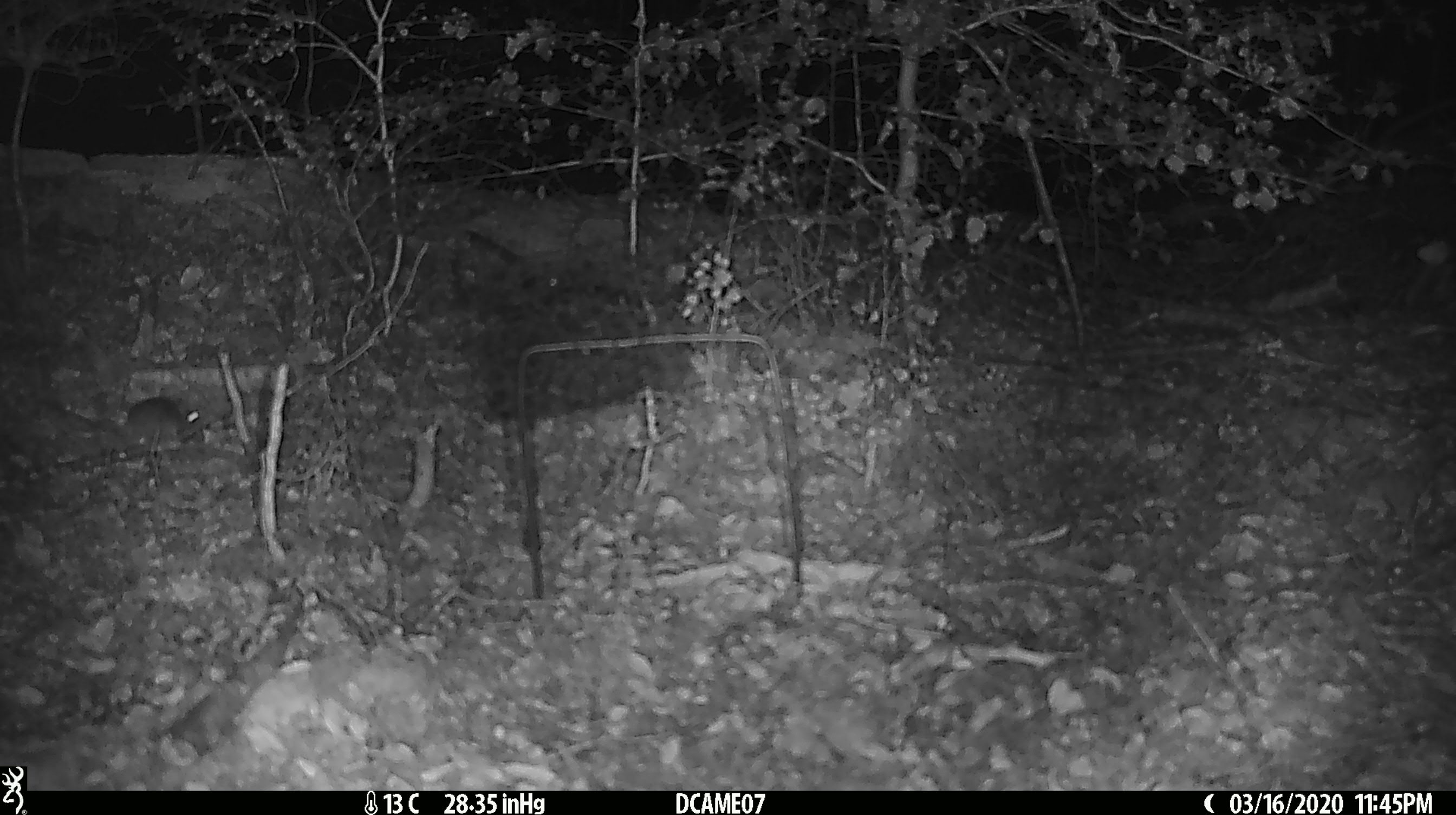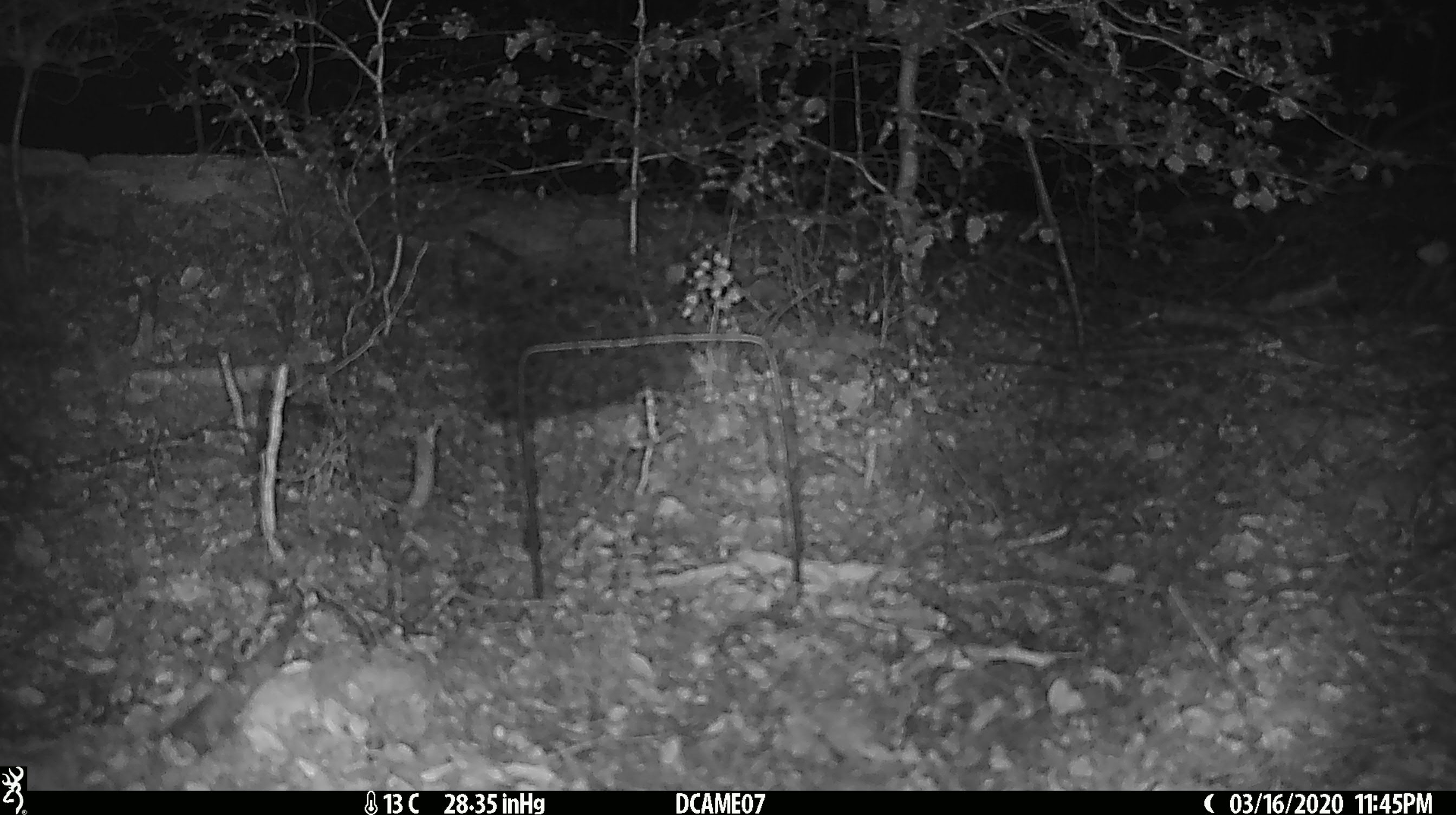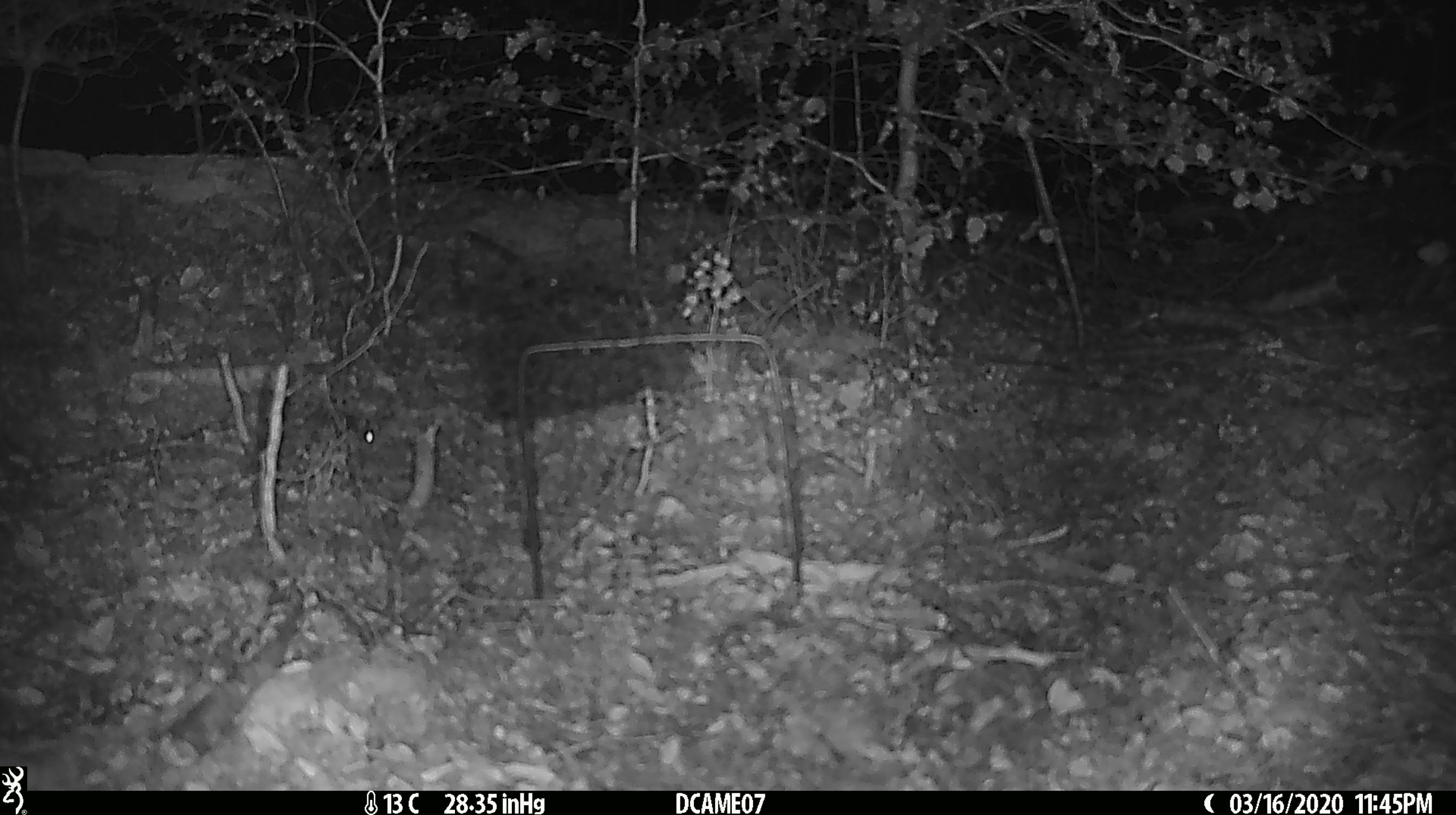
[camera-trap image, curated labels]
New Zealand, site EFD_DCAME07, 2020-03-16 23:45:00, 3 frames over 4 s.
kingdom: Animalia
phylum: Chordata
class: Mammalia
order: Rodentia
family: Muridae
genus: Mus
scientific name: Mus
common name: mouse